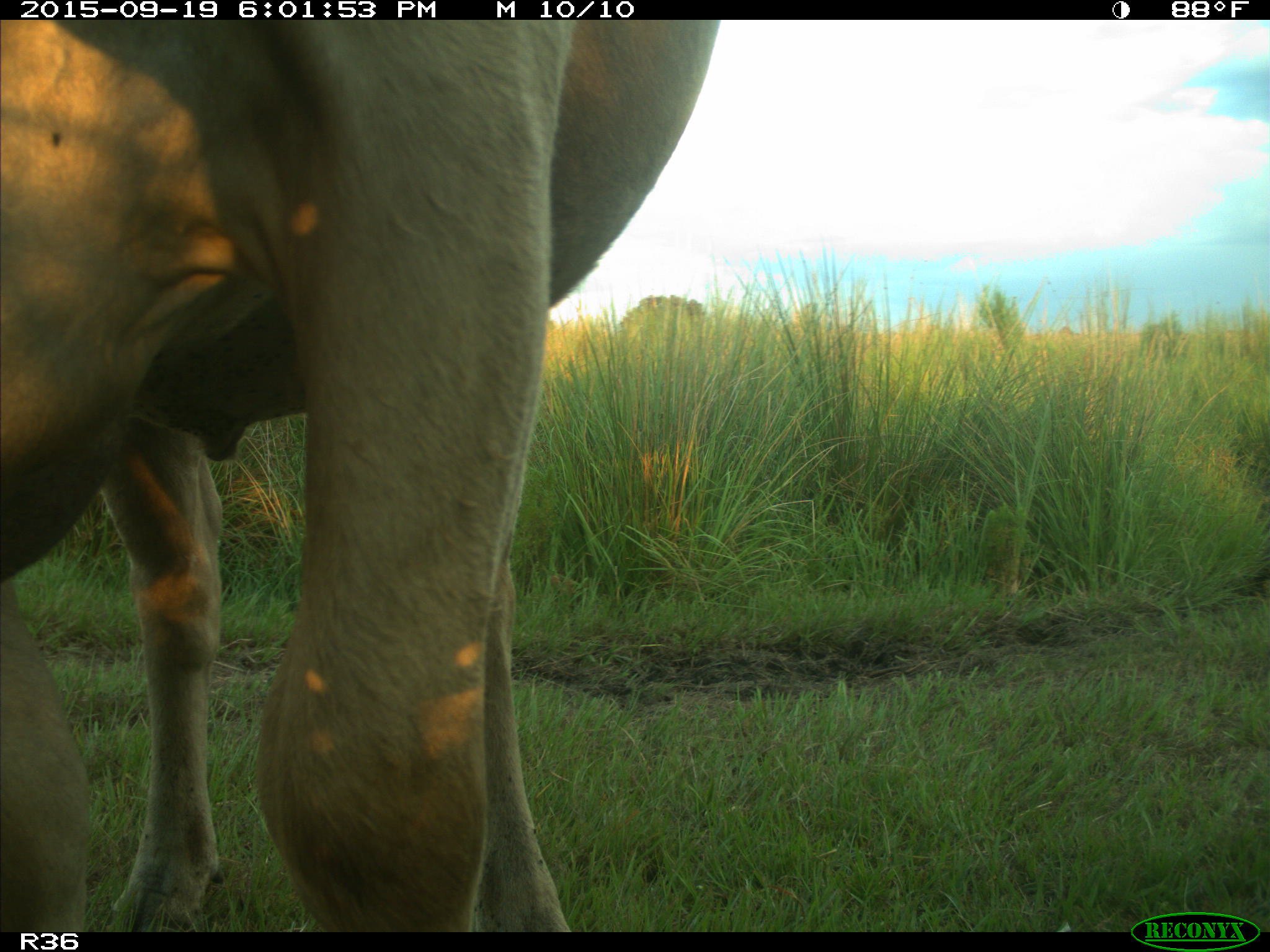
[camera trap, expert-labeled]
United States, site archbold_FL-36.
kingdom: Animalia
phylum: Chordata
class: Mammalia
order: Artiodactyla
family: Bovidae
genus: Bos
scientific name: Bos taurus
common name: domestic cow